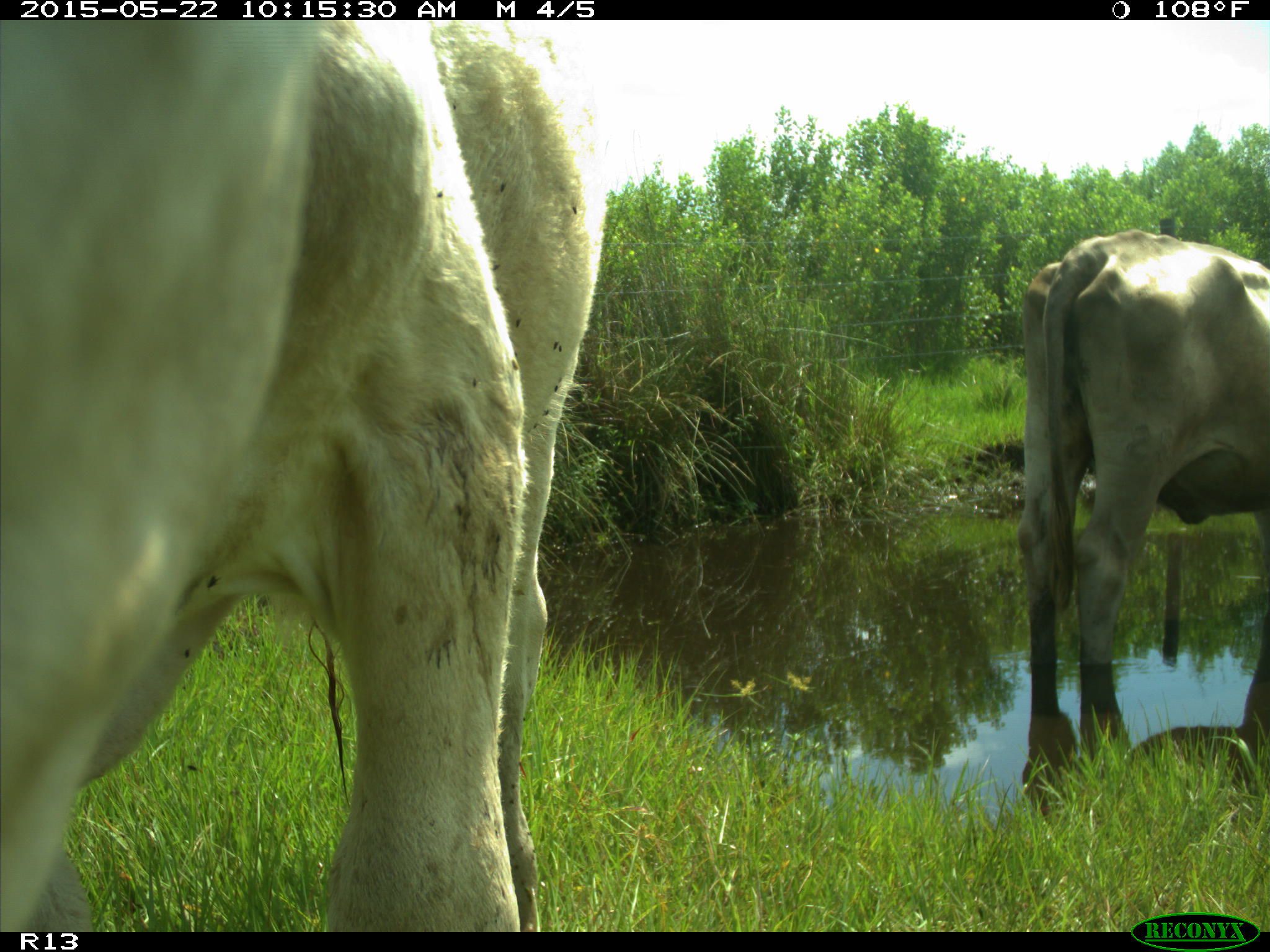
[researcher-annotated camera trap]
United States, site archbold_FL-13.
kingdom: Animalia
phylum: Chordata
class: Mammalia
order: Artiodactyla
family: Bovidae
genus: Bos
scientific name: Bos taurus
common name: domestic cow